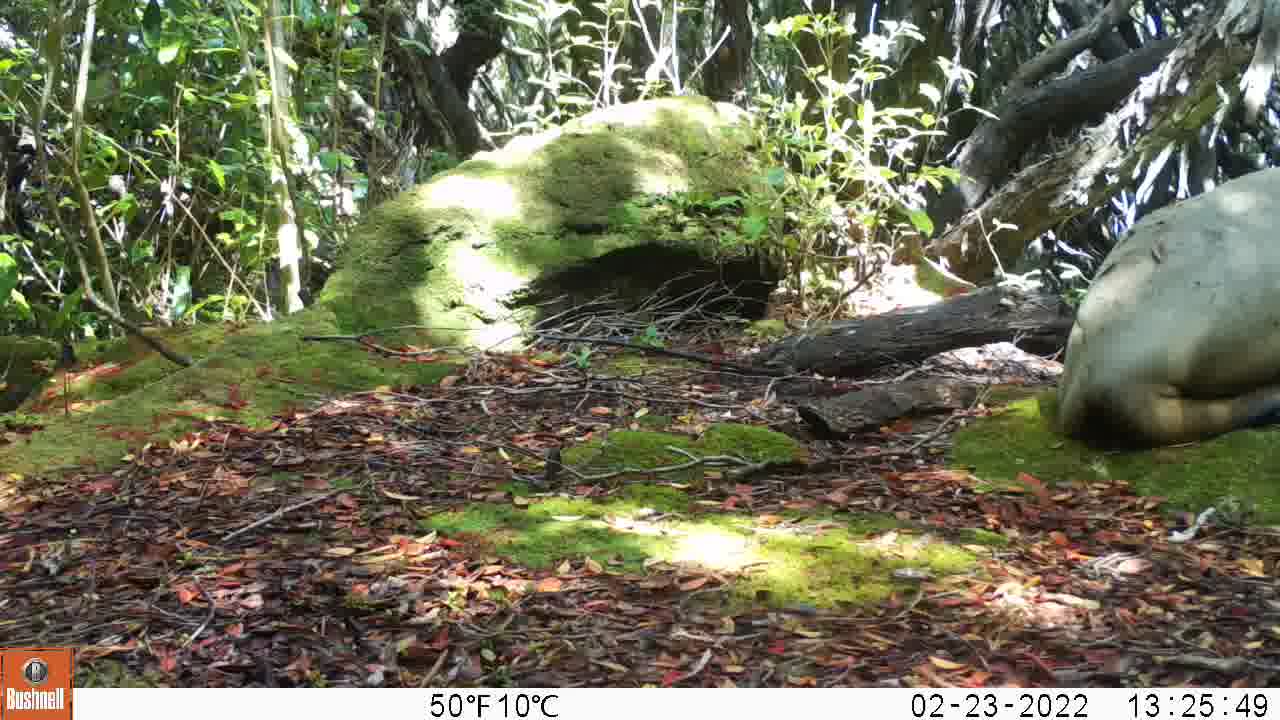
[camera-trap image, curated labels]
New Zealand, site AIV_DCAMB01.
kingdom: Animalia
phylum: Chordata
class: Mammalia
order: Carnivora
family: Otariidae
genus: Phocarctos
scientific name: Phocarctos hookeri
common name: new zealand sea lion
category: sealion